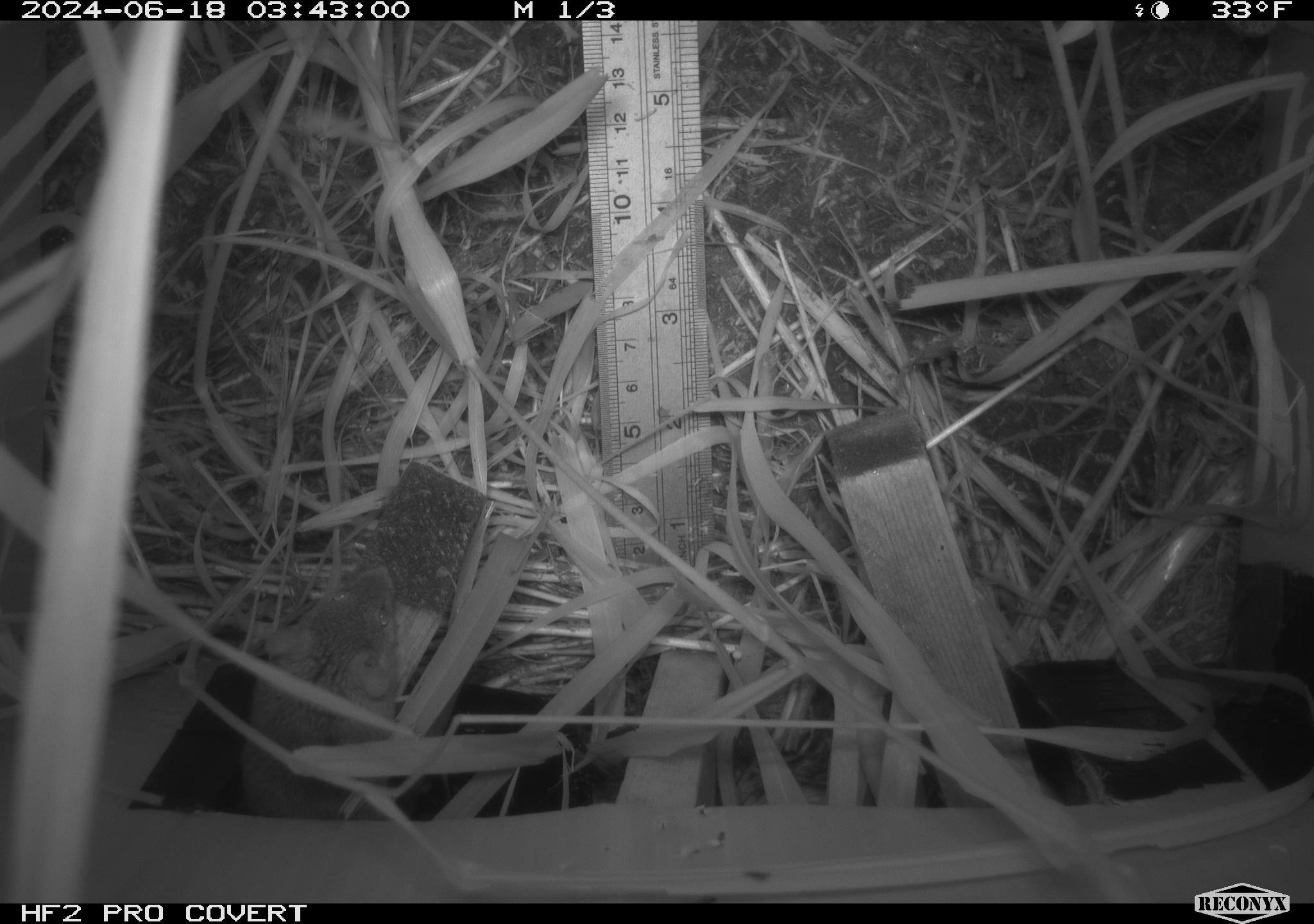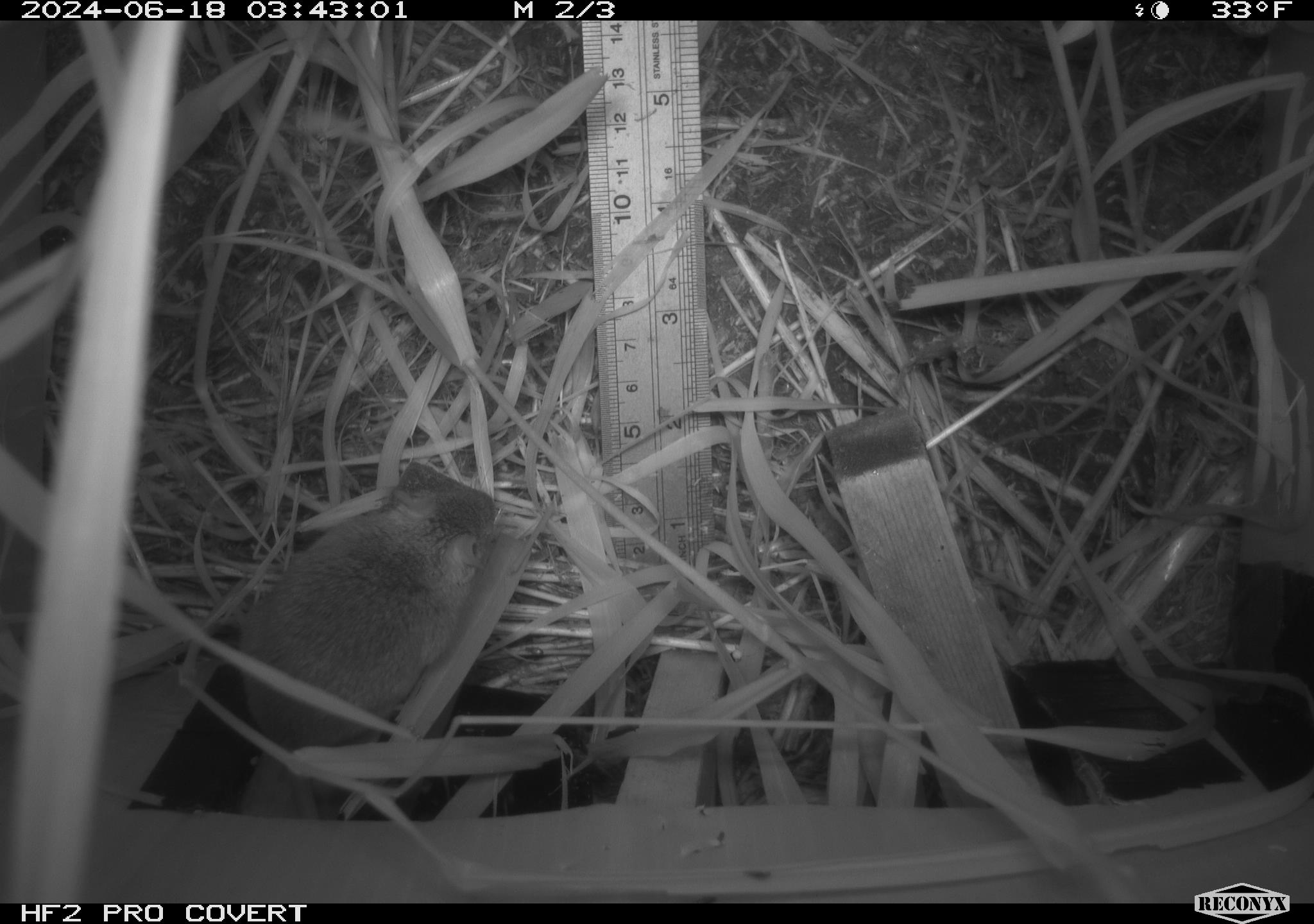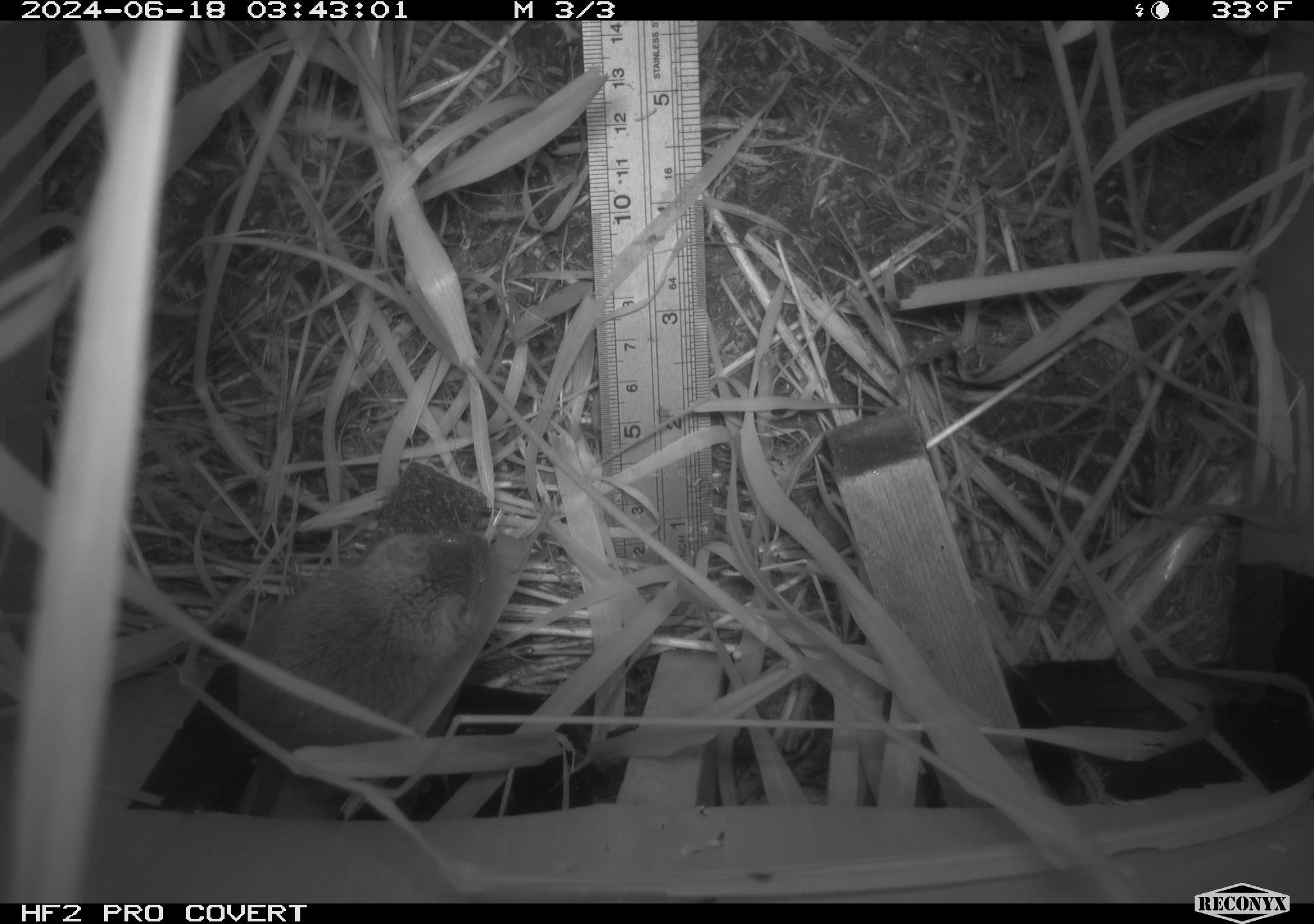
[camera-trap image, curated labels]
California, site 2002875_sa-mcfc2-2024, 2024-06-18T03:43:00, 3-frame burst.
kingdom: Animalia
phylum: Chordata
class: Mammalia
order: Rodentia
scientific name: Rodentia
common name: rodent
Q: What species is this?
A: Rodent (Rodentia).